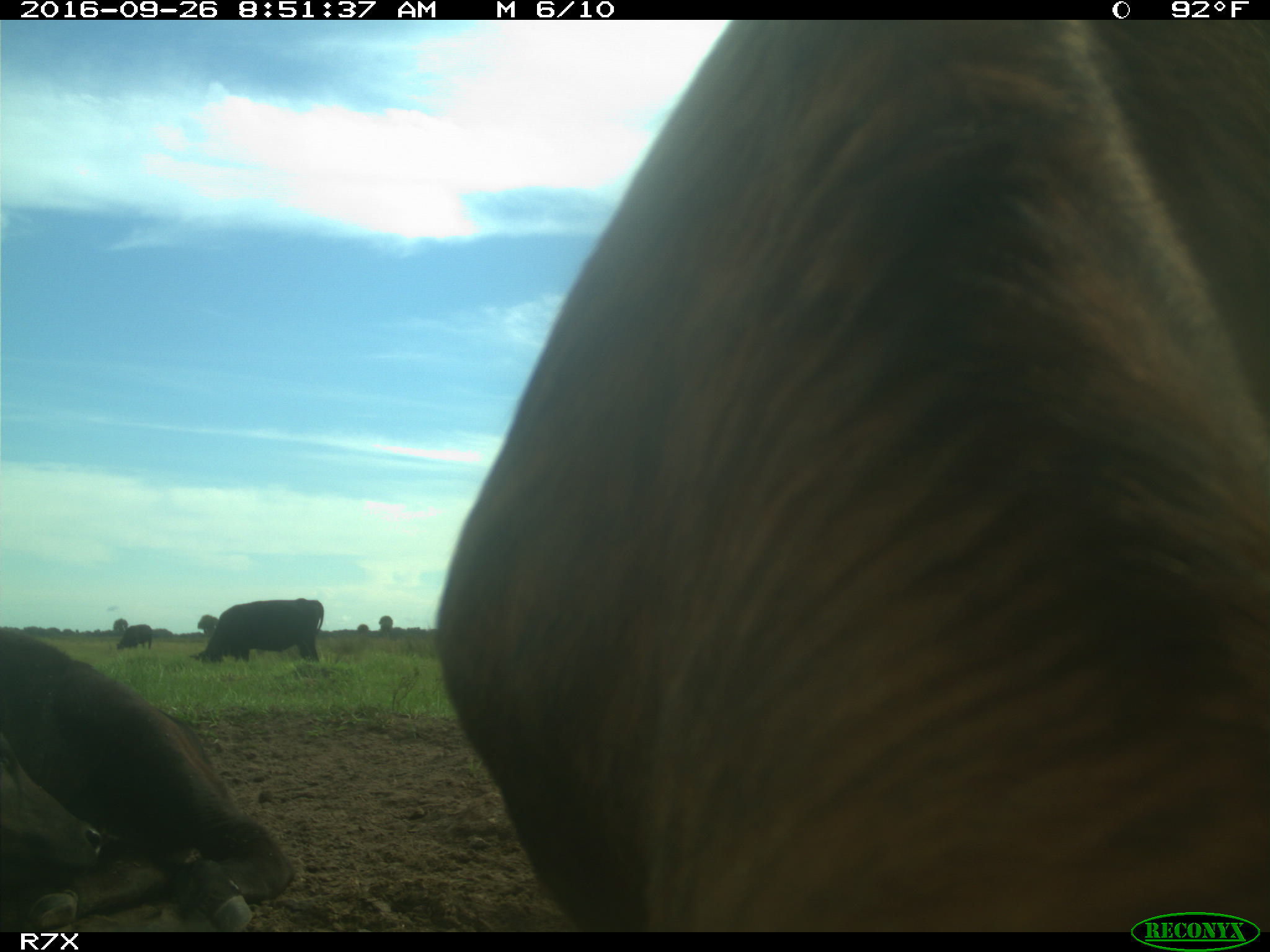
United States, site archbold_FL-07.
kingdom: Animalia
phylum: Chordata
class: Mammalia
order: Artiodactyla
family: Bovidae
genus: Bos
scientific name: Bos taurus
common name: domestic cow